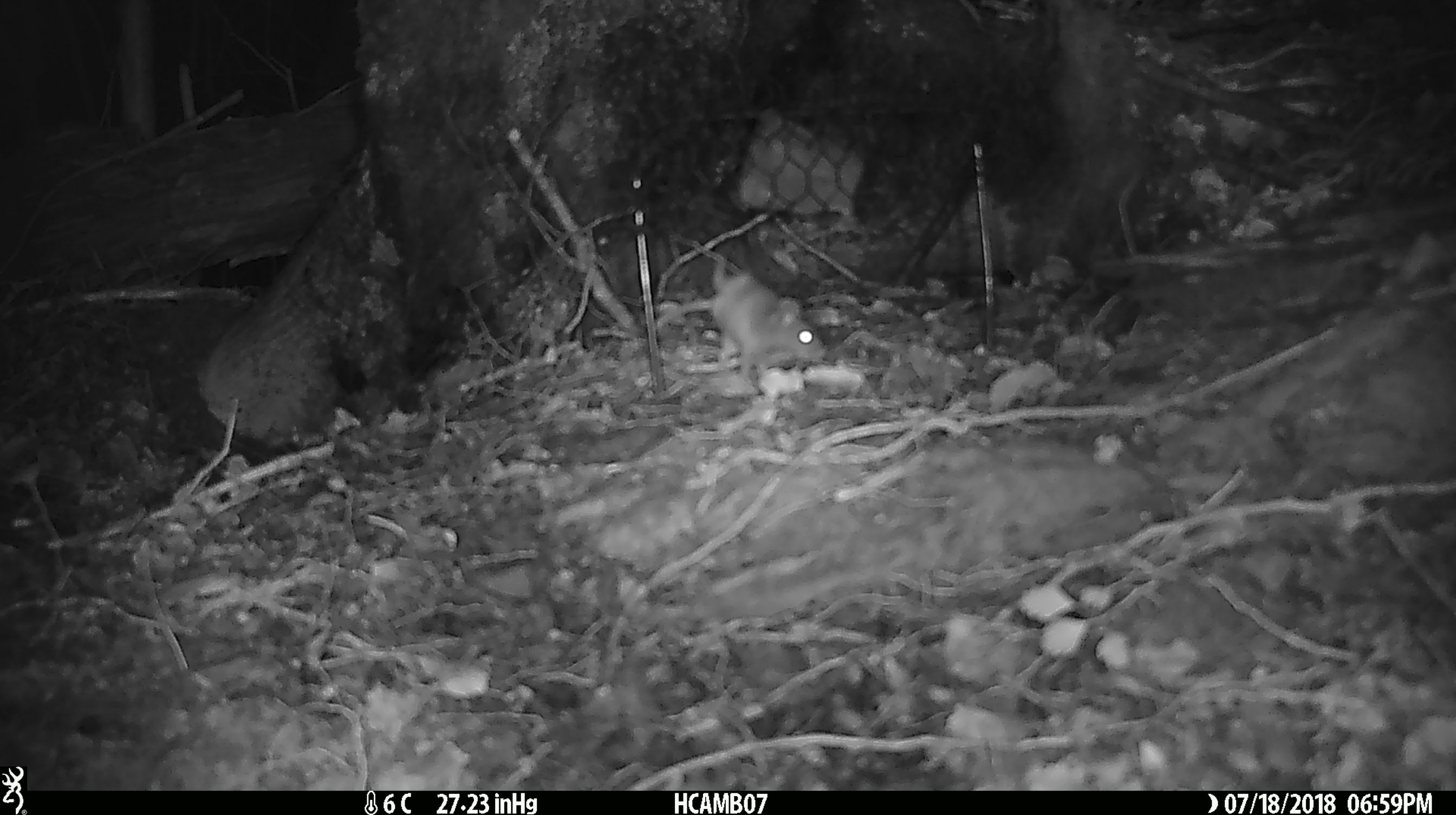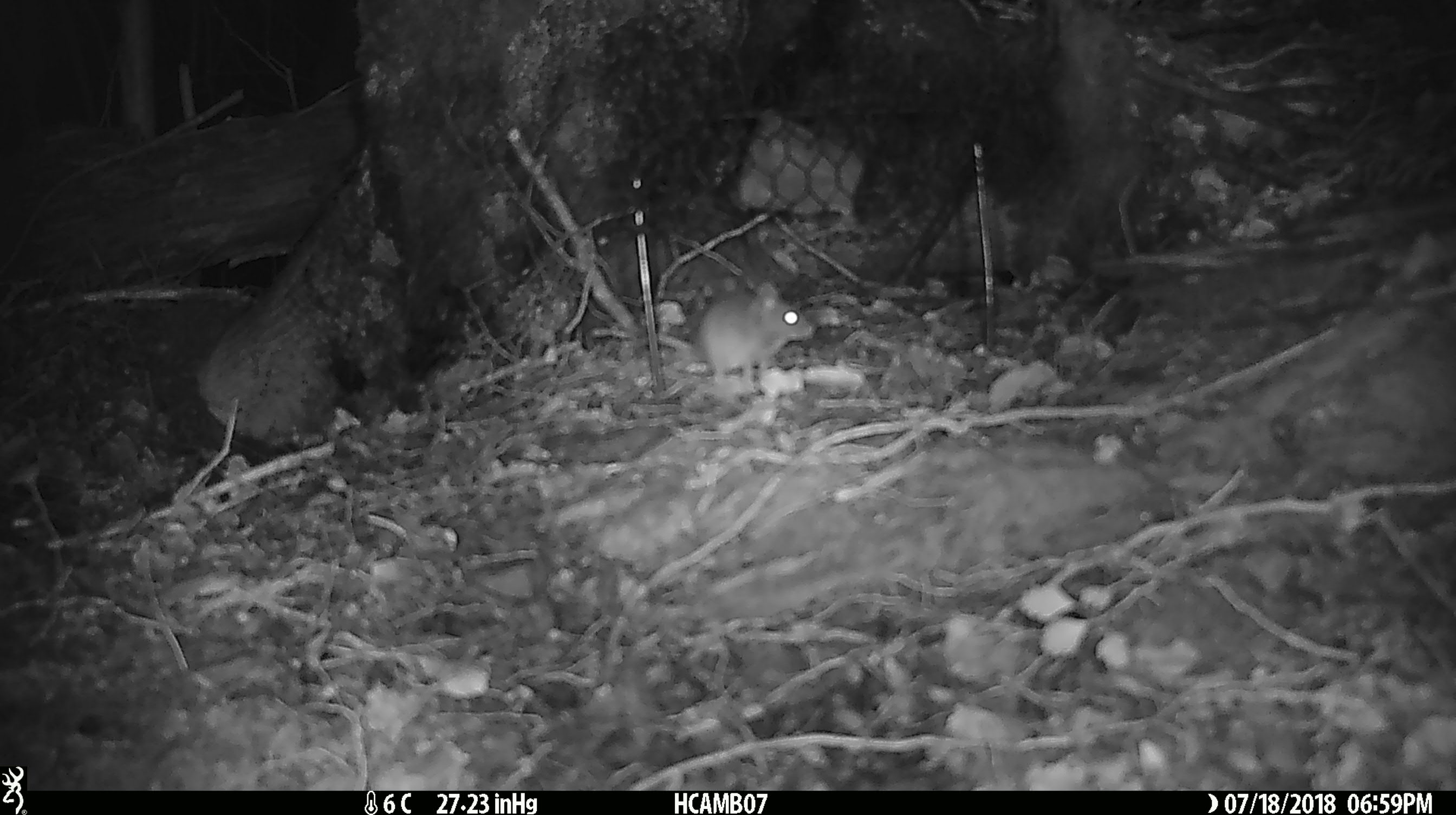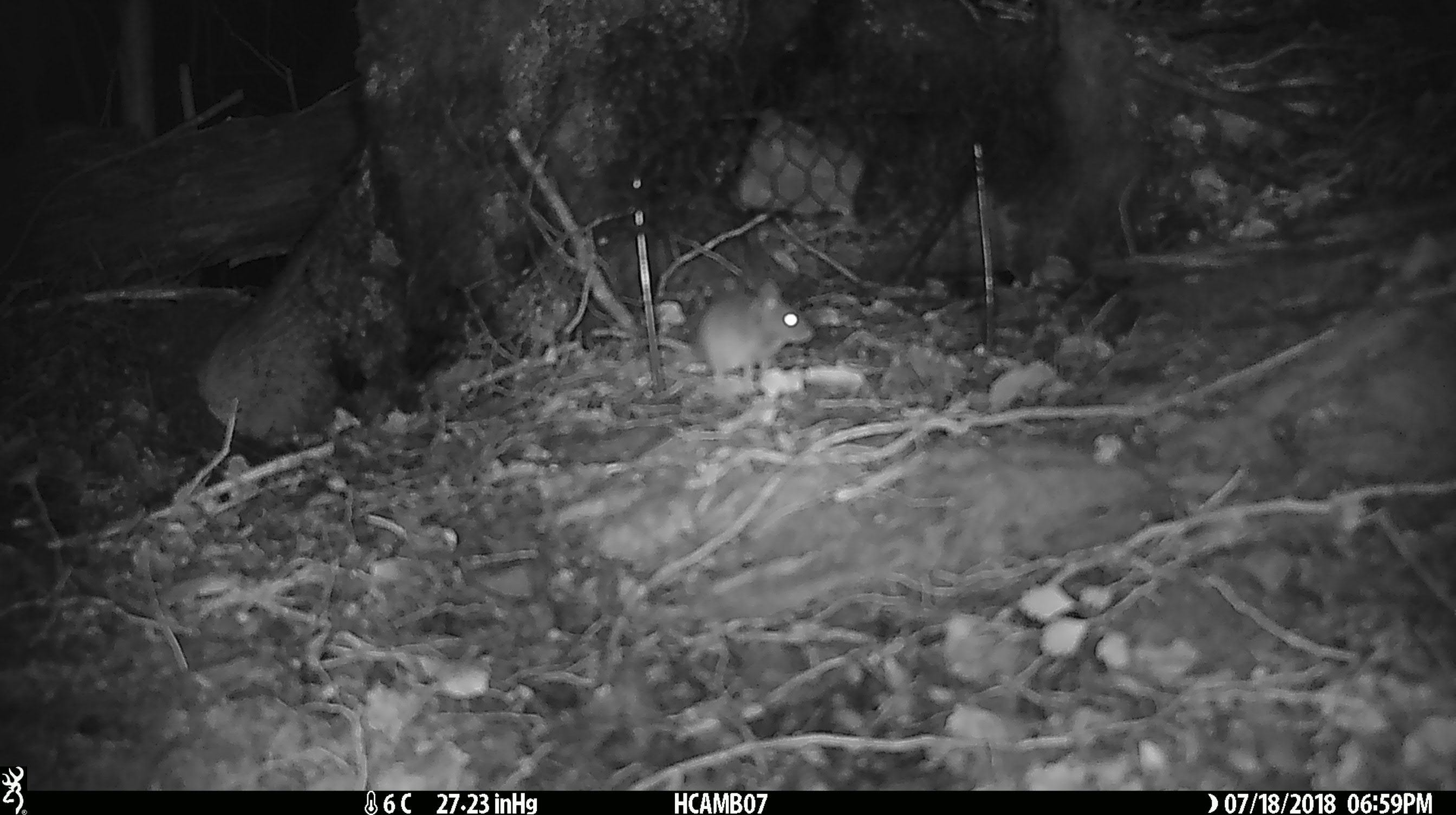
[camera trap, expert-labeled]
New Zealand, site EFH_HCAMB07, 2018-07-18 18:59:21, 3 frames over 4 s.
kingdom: Animalia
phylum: Chordata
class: Mammalia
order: Rodentia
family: Muridae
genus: Mus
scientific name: Mus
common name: mouse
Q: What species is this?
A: Mouse (Mus).